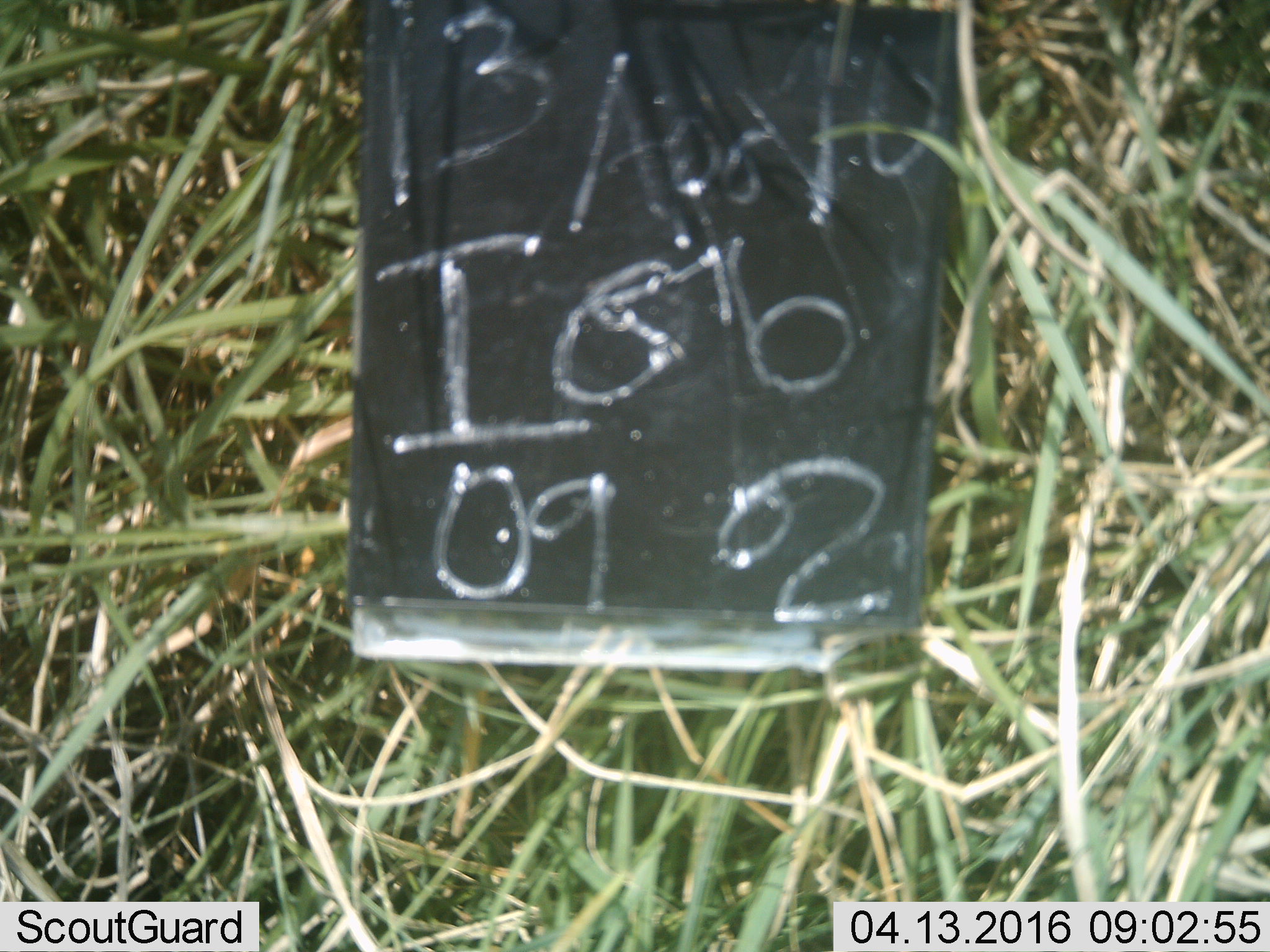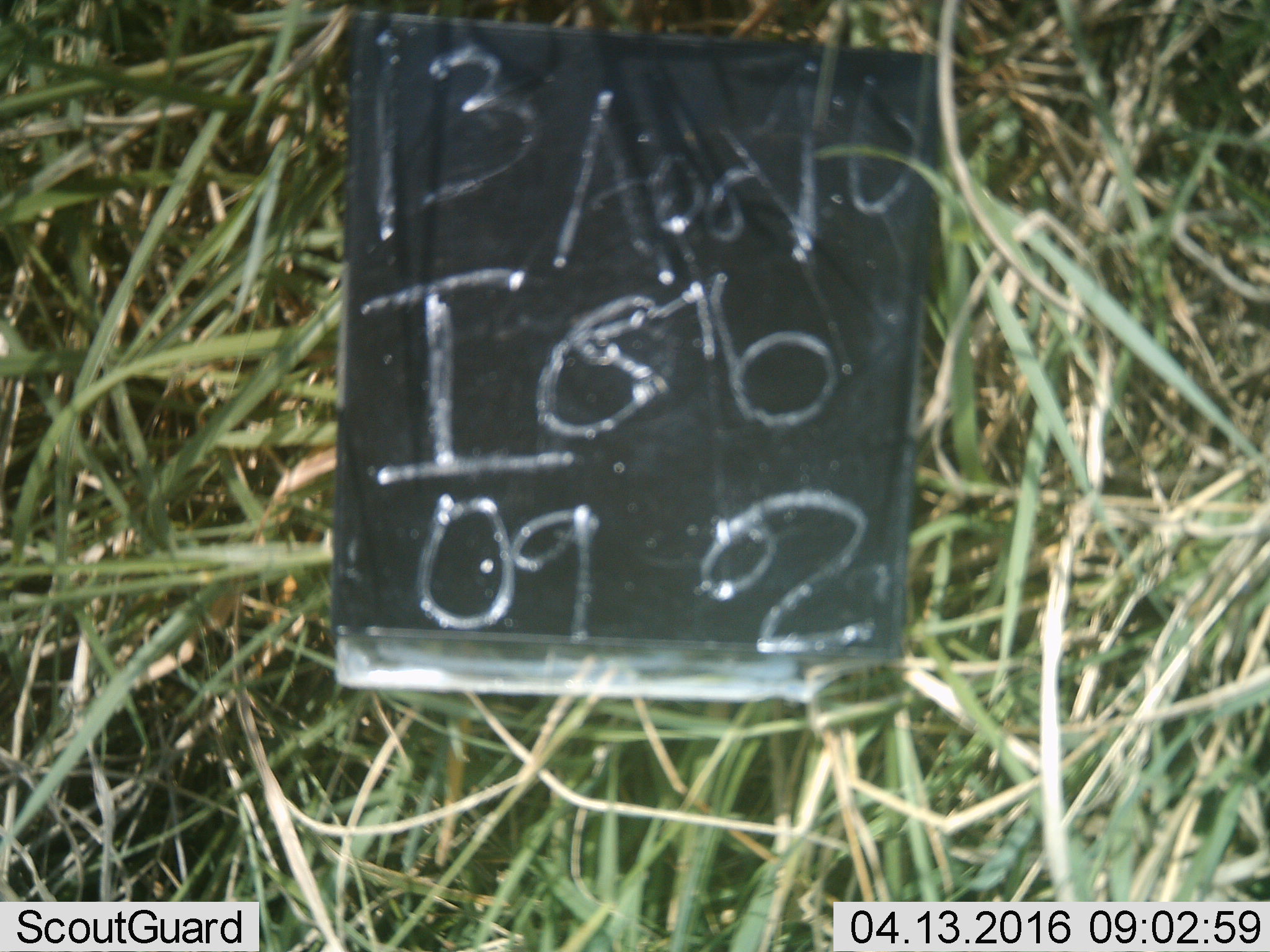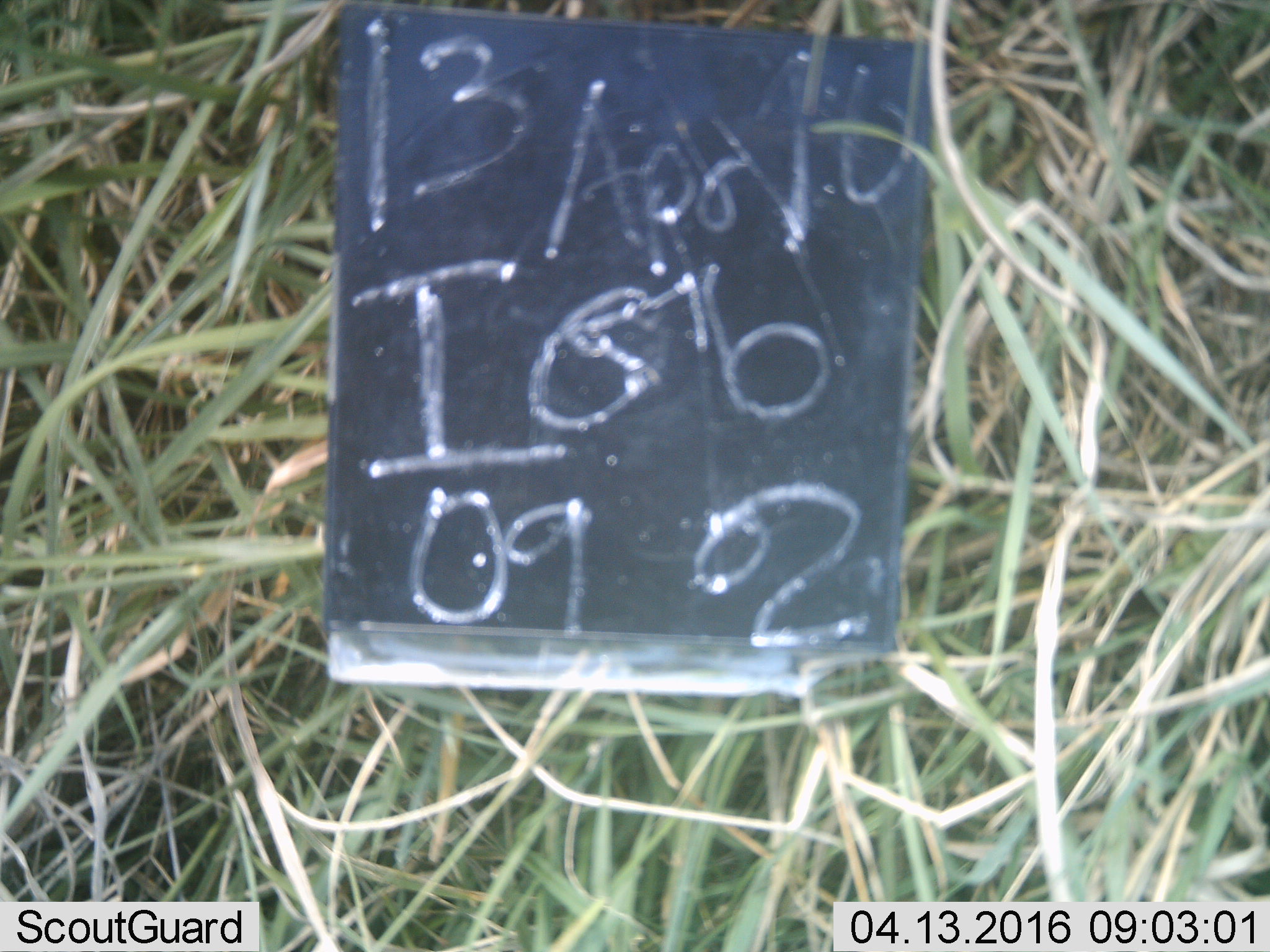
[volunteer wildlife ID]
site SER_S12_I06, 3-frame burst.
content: unidentified animal